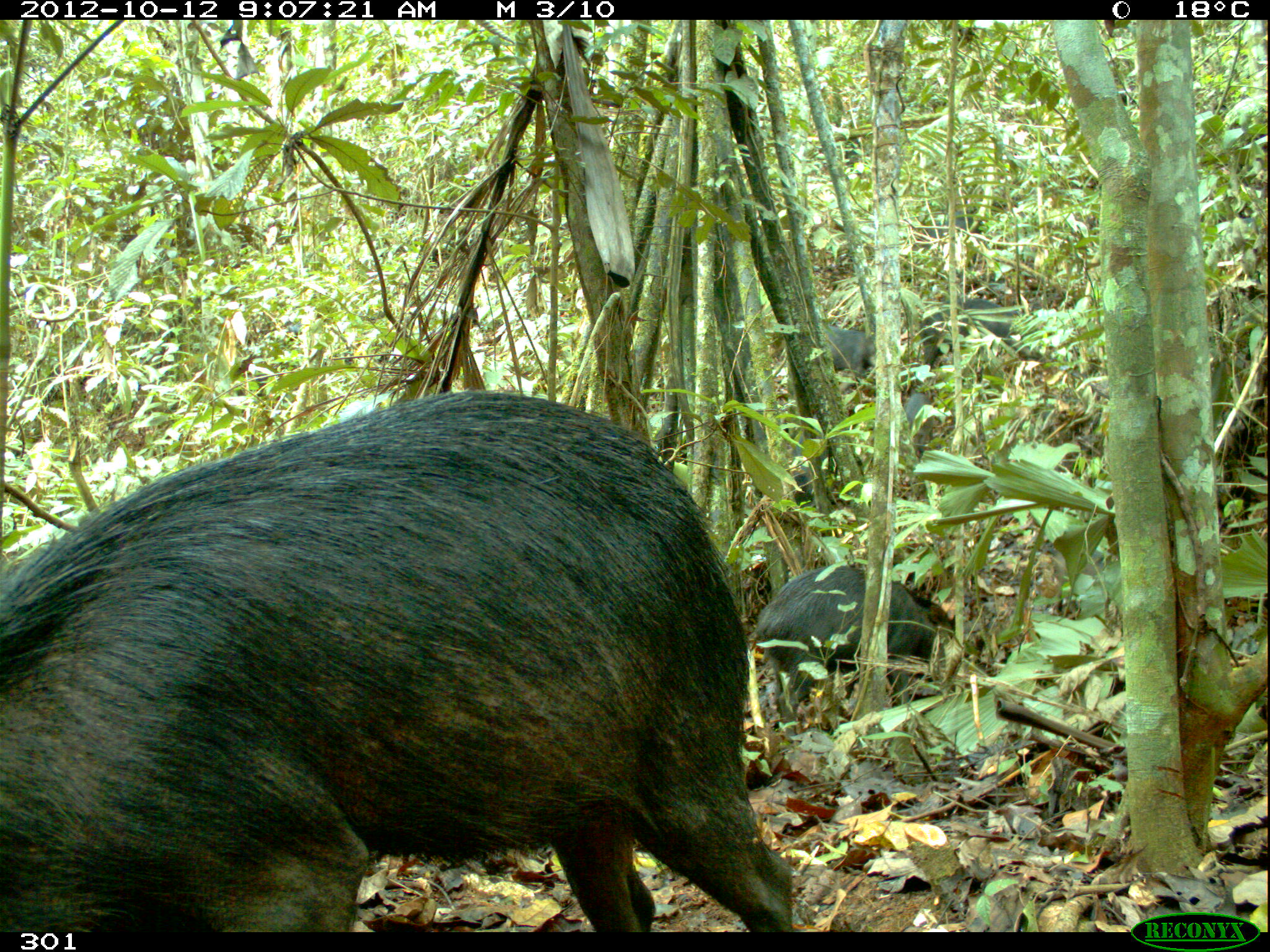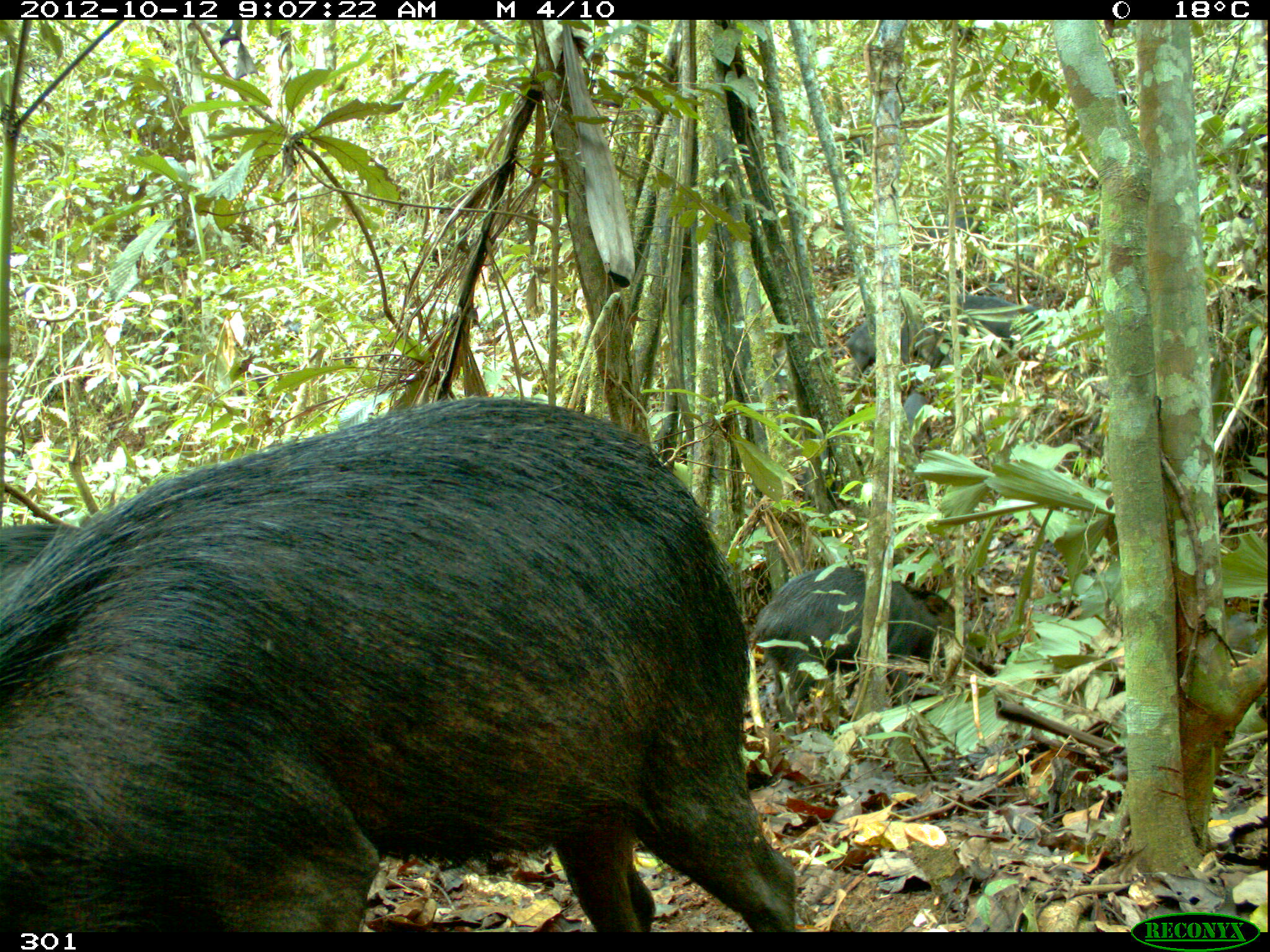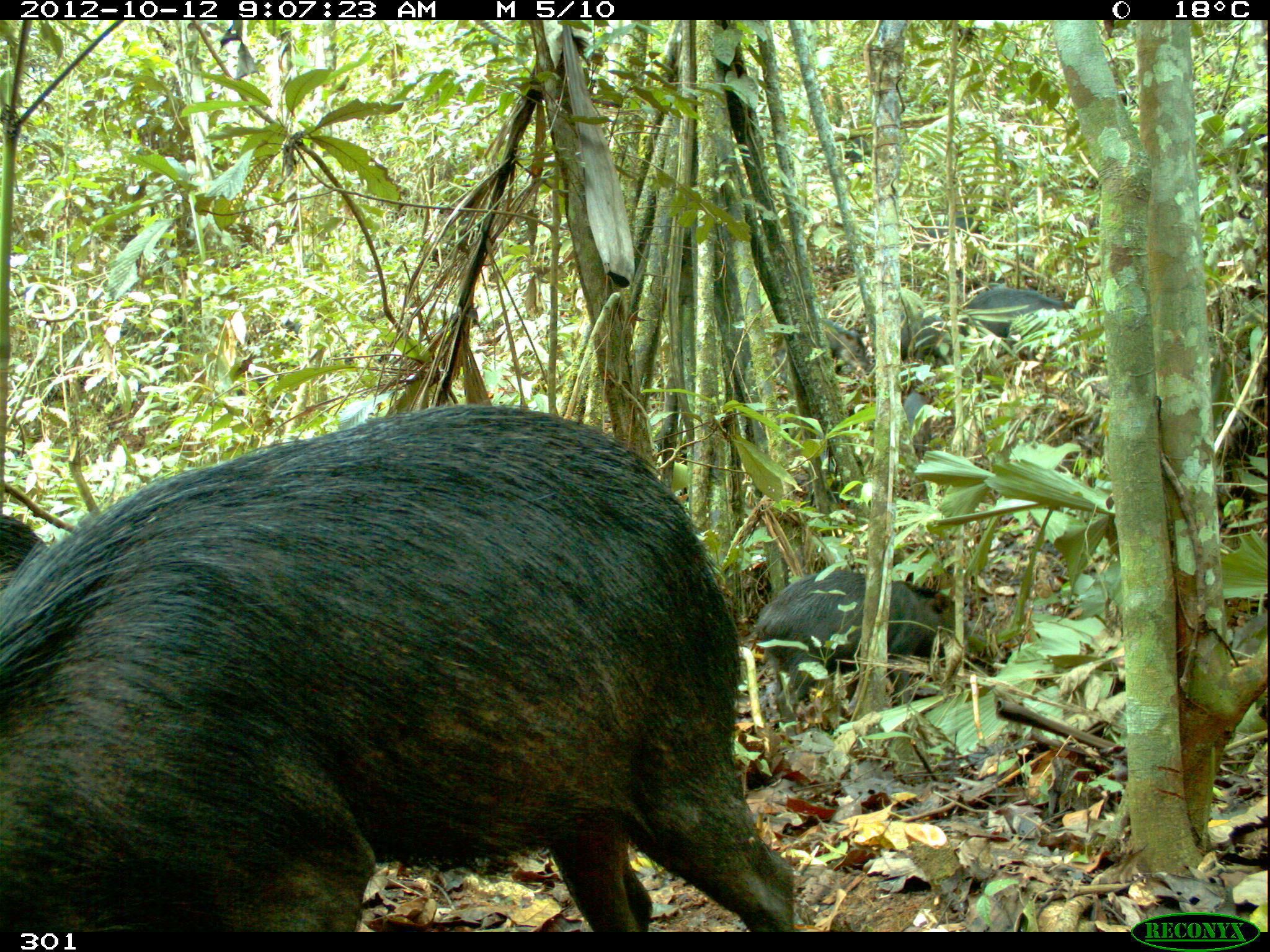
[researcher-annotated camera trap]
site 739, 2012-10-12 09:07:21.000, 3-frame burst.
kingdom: Animalia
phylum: Chordata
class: Mammalia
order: Artiodactyla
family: Tayassuidae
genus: Tayassu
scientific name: Tayassu pecari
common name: white-lipped peccary